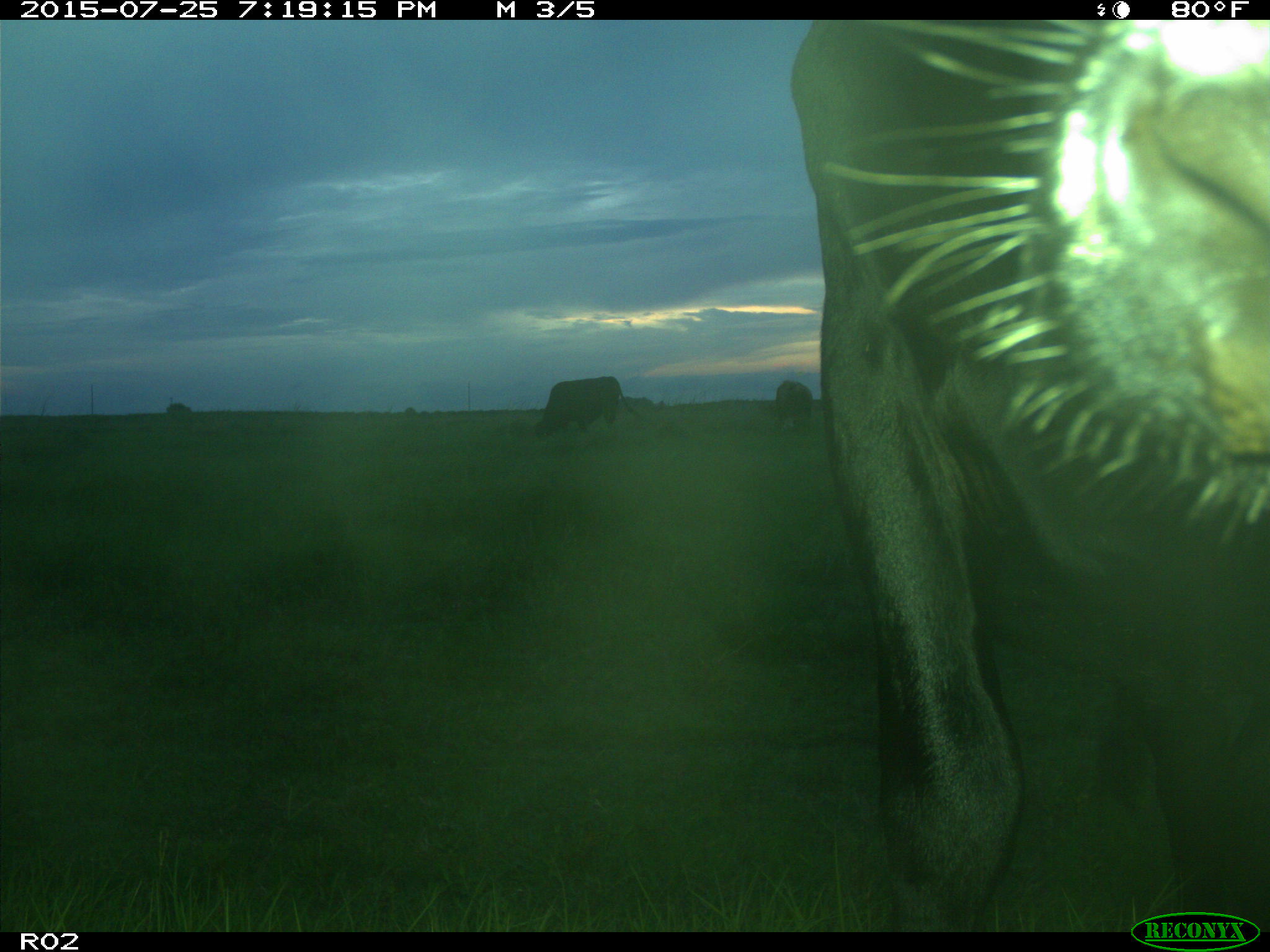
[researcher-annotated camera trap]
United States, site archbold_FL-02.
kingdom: Animalia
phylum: Chordata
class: Mammalia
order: Artiodactyla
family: Bovidae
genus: Bos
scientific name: Bos taurus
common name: domestic cow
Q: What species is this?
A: Bos taurus (domestic cow).